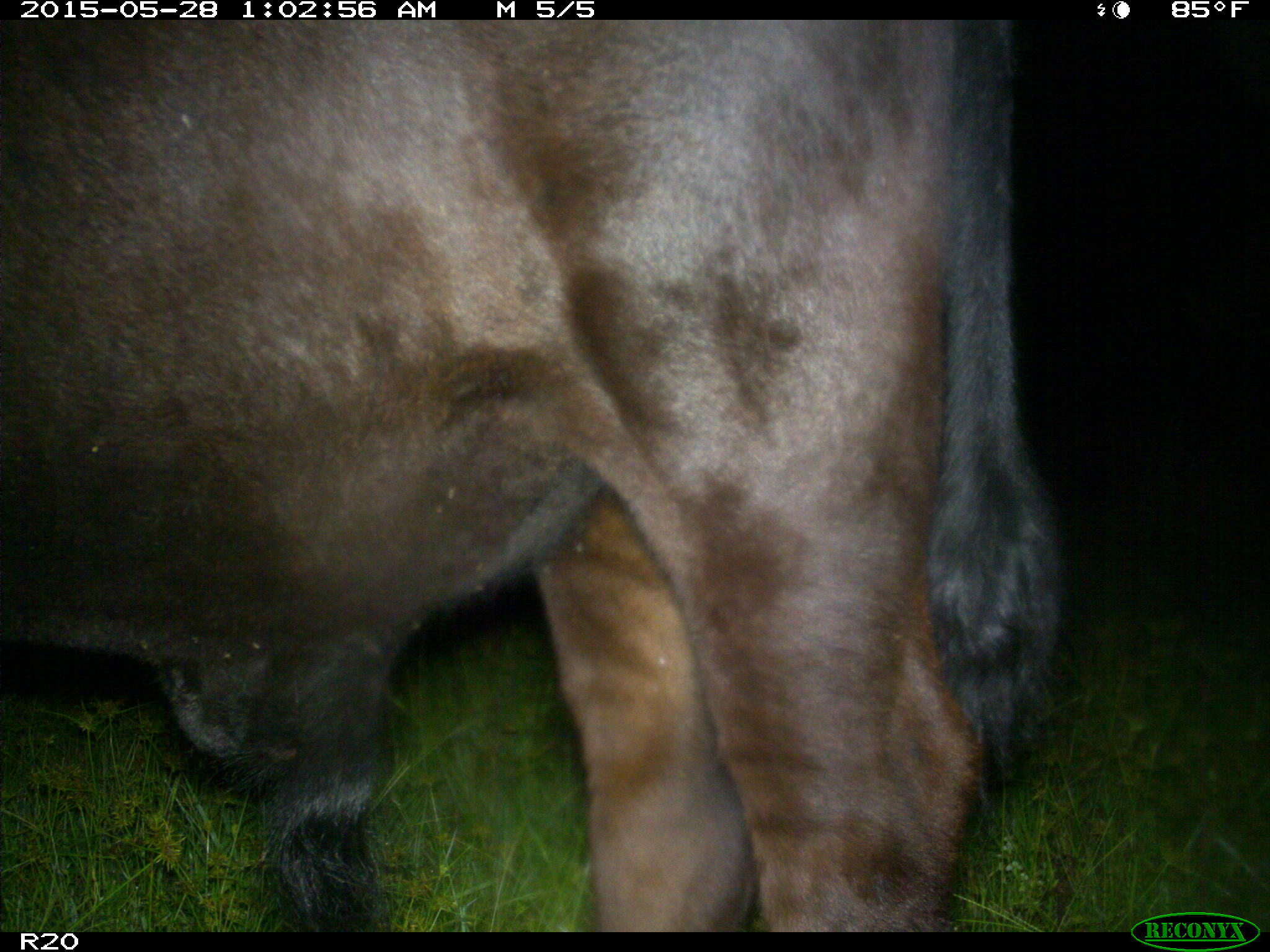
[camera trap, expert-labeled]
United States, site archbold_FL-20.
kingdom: Animalia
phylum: Chordata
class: Mammalia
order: Artiodactyla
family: Bovidae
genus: Bos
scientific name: Bos taurus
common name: domestic cow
Bos taurus (domestic cow).